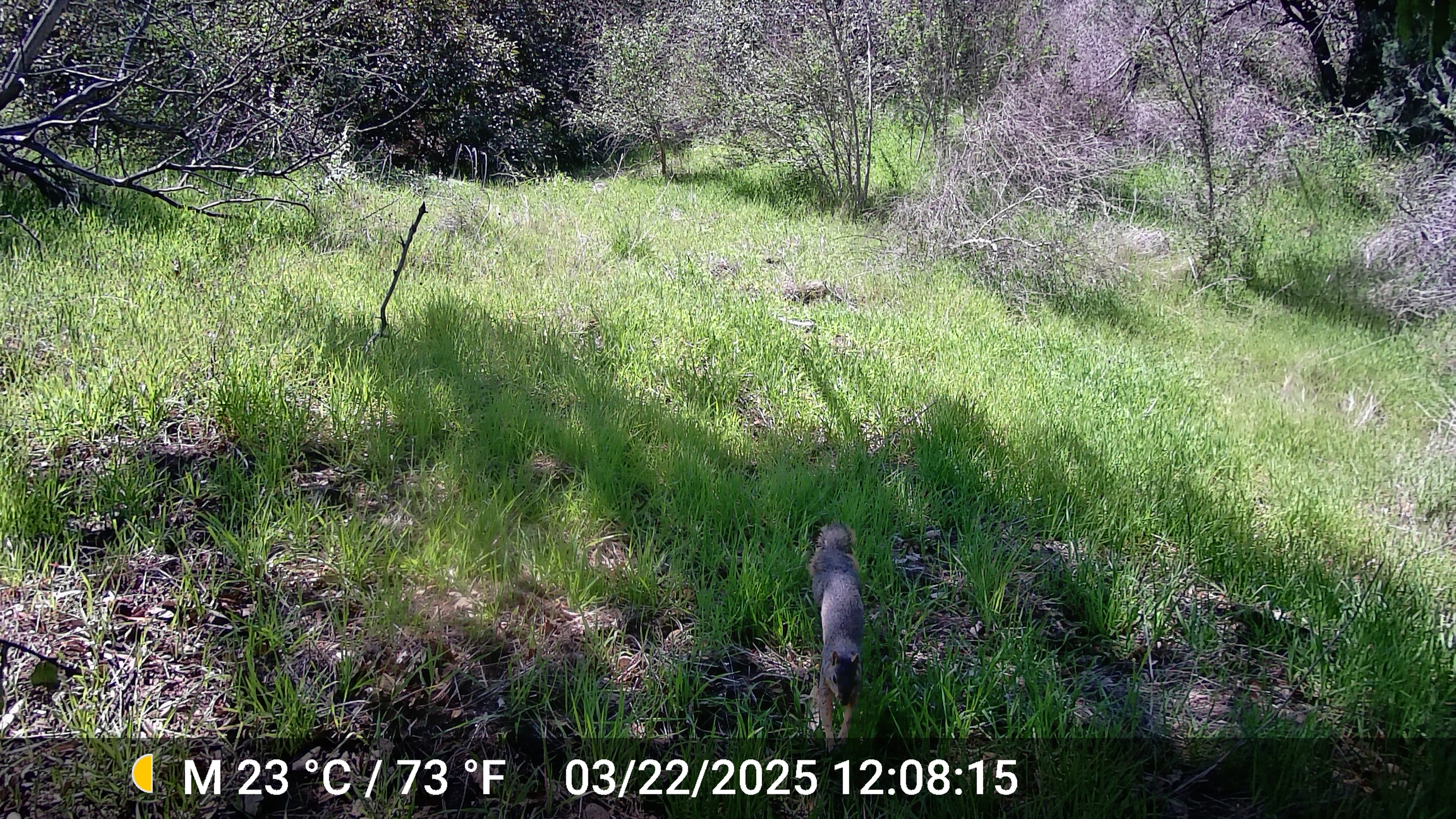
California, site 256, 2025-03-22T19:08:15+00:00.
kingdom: Animalia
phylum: Chordata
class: Mammalia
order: Rodentia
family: Sciuridae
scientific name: Sciuridae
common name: squirrel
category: unknown squirrel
Unknown squirrel (squirrel) (Sciuridae).